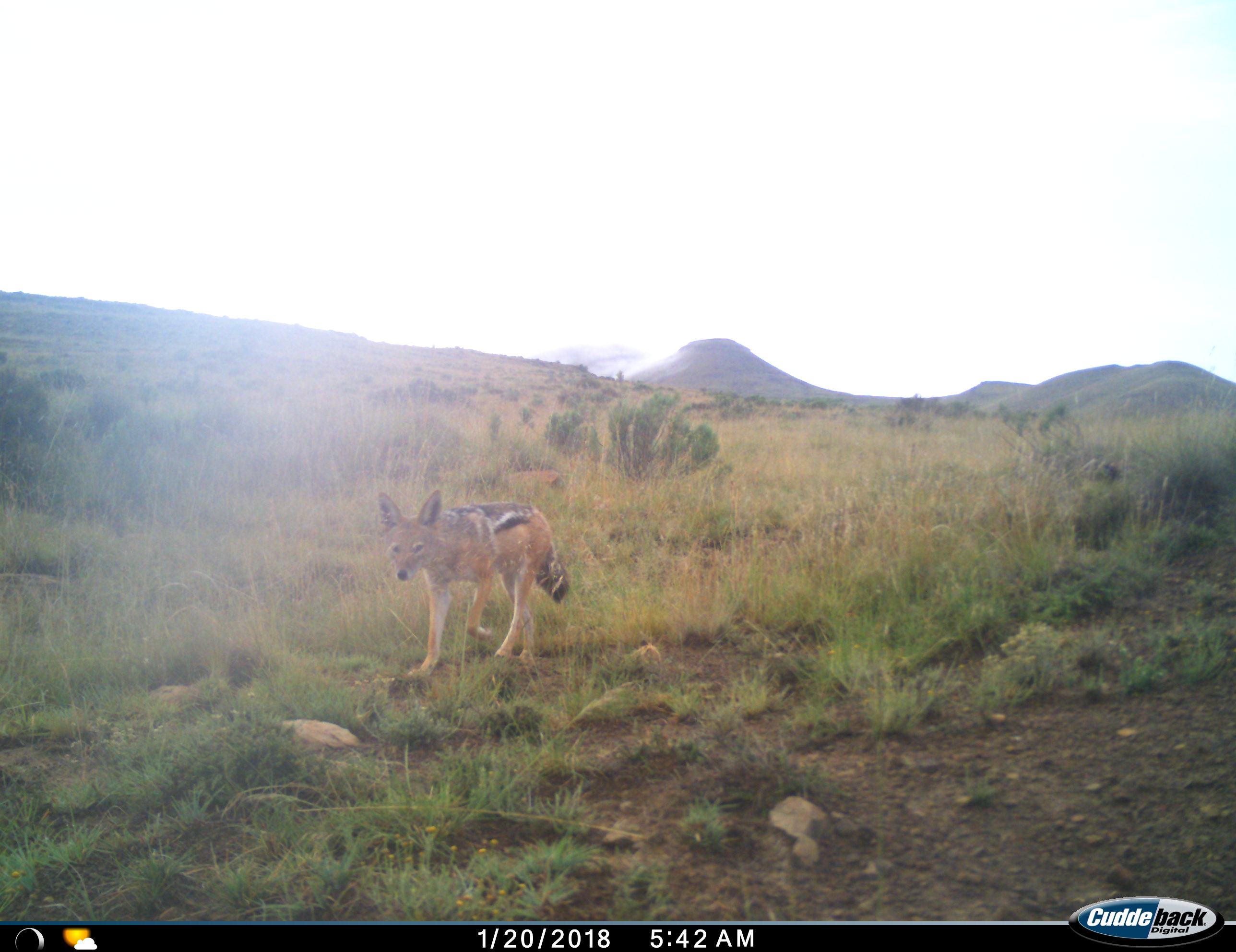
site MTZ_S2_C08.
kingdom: Animalia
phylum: Chordata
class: Mammalia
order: Carnivora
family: Canidae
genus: Lupulella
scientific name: Lupulella mesomelas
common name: black-backed jackal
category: jackalblackbacked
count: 1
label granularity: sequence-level